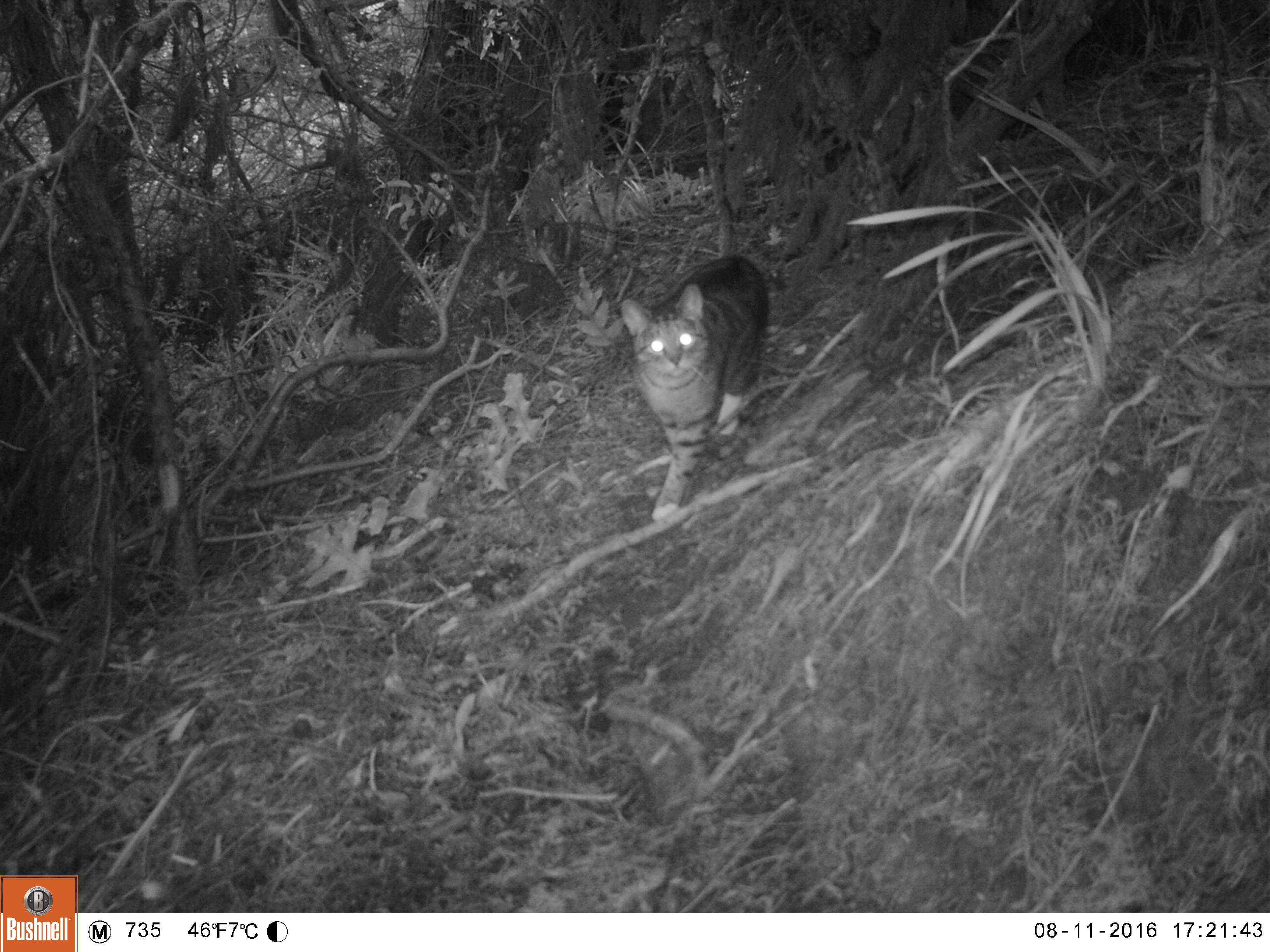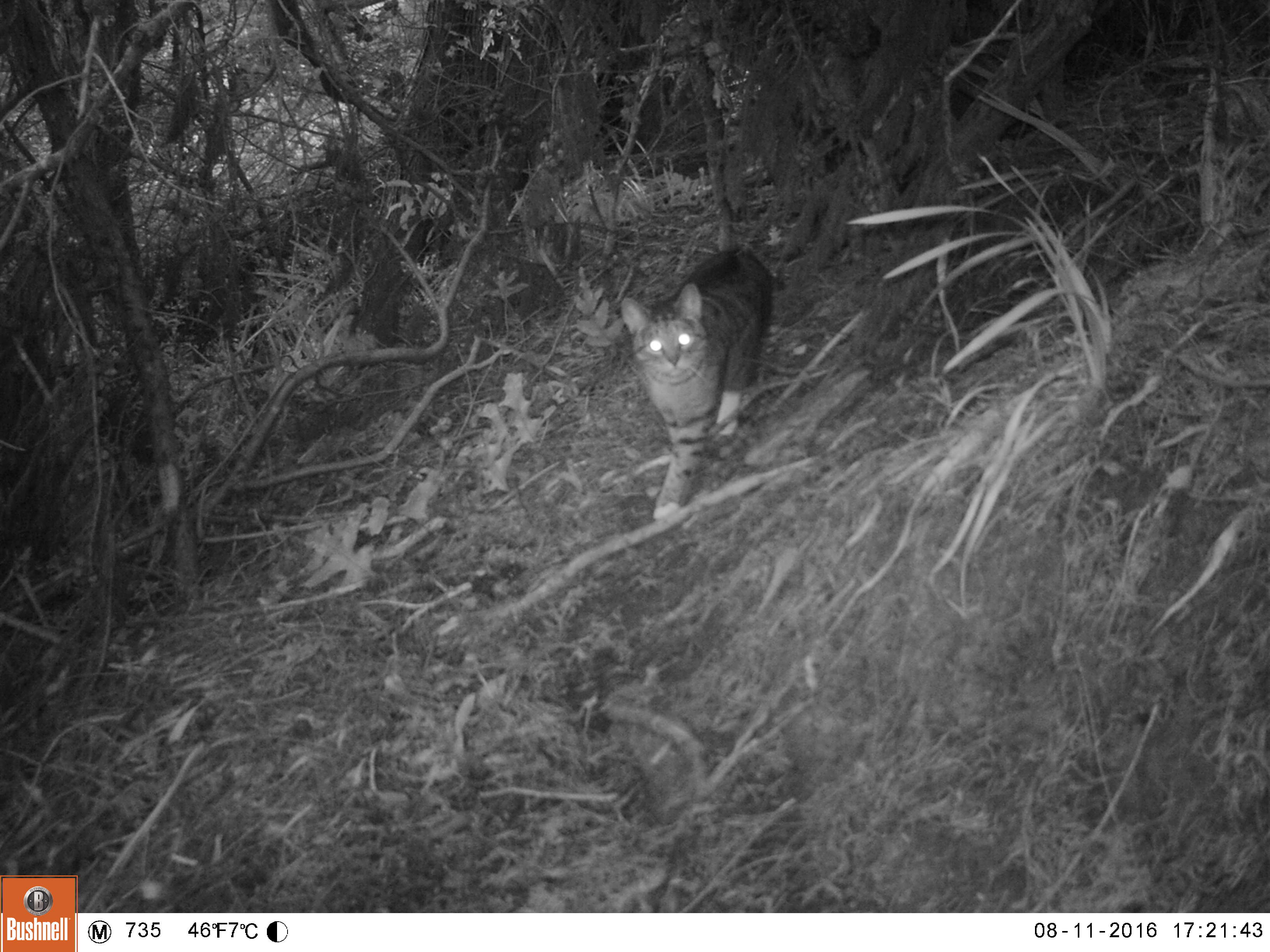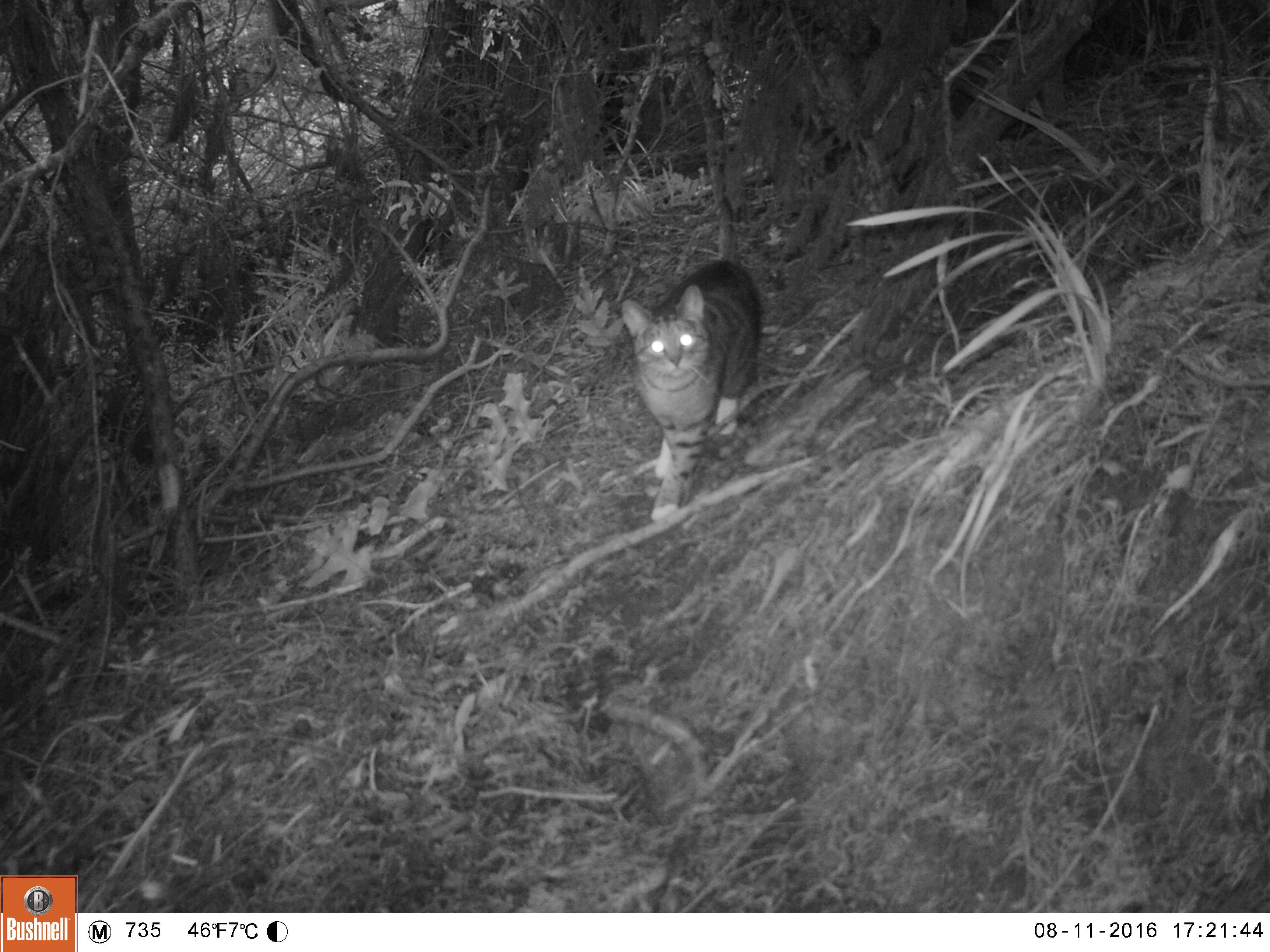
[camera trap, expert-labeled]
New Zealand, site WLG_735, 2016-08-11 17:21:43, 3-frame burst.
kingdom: Animalia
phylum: Chordata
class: Mammalia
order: Carnivora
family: Felidae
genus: Felis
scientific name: Felis catus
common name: domestic cat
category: cat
Cat (domestic cat) (Felis catus).